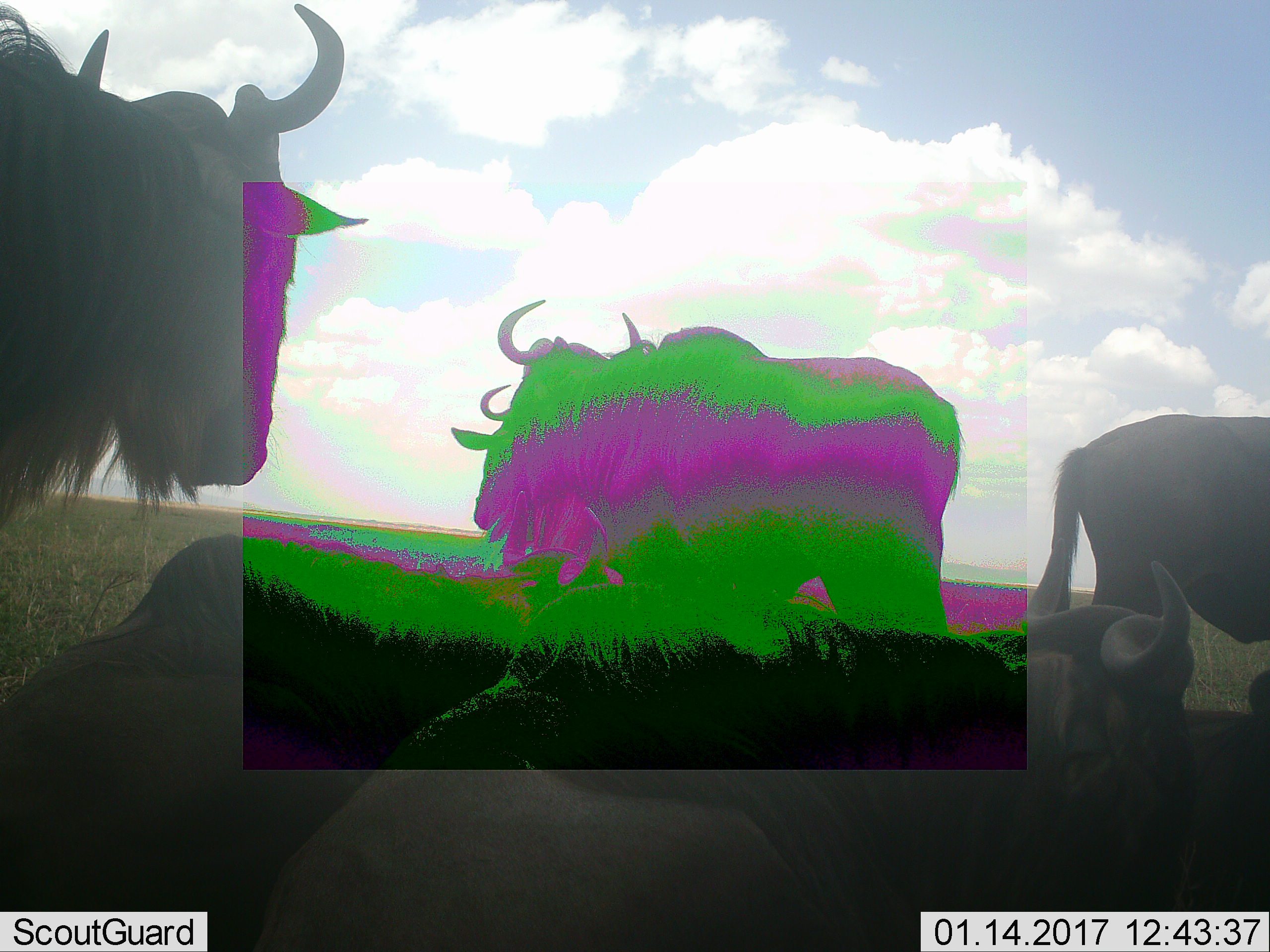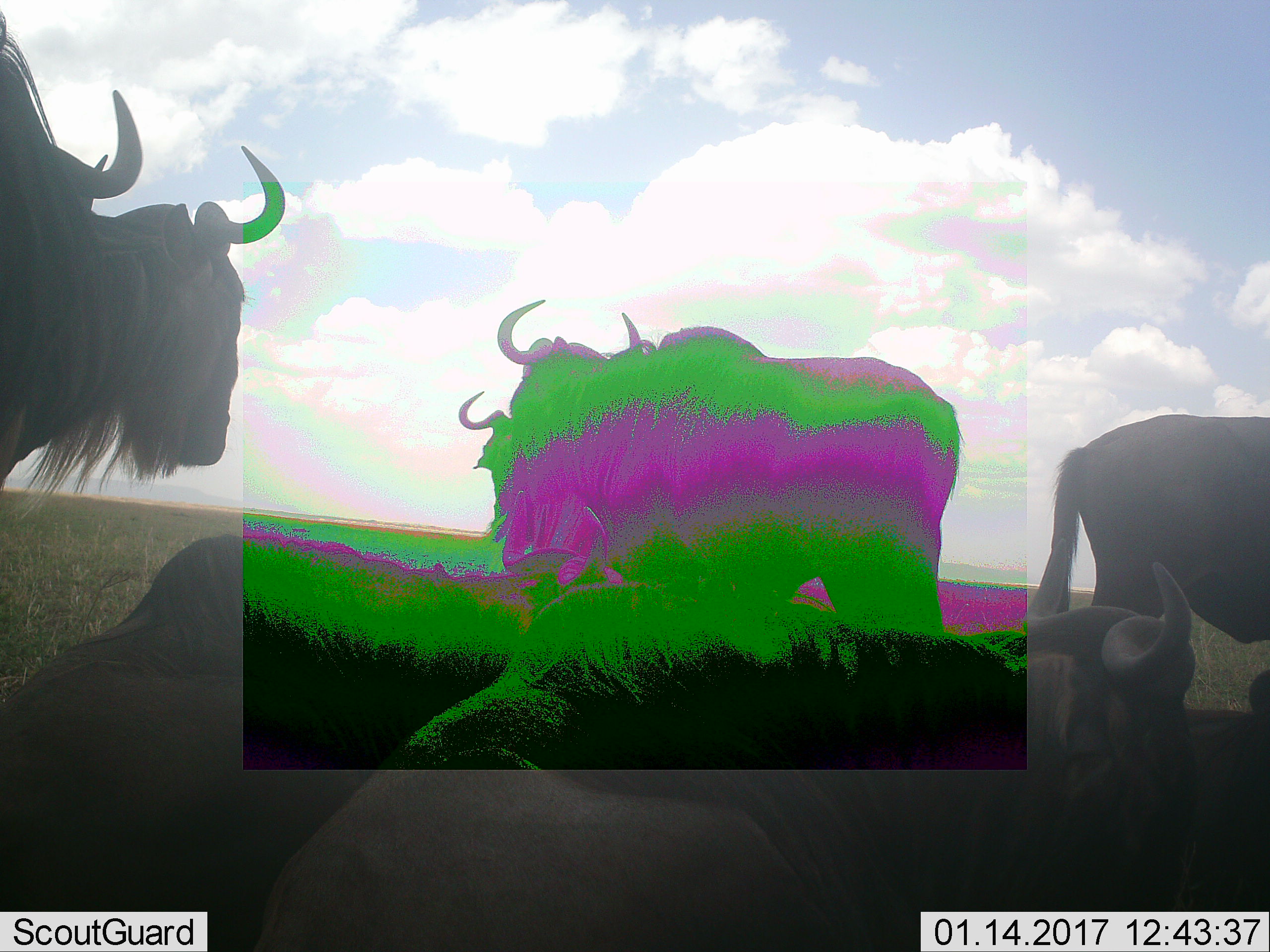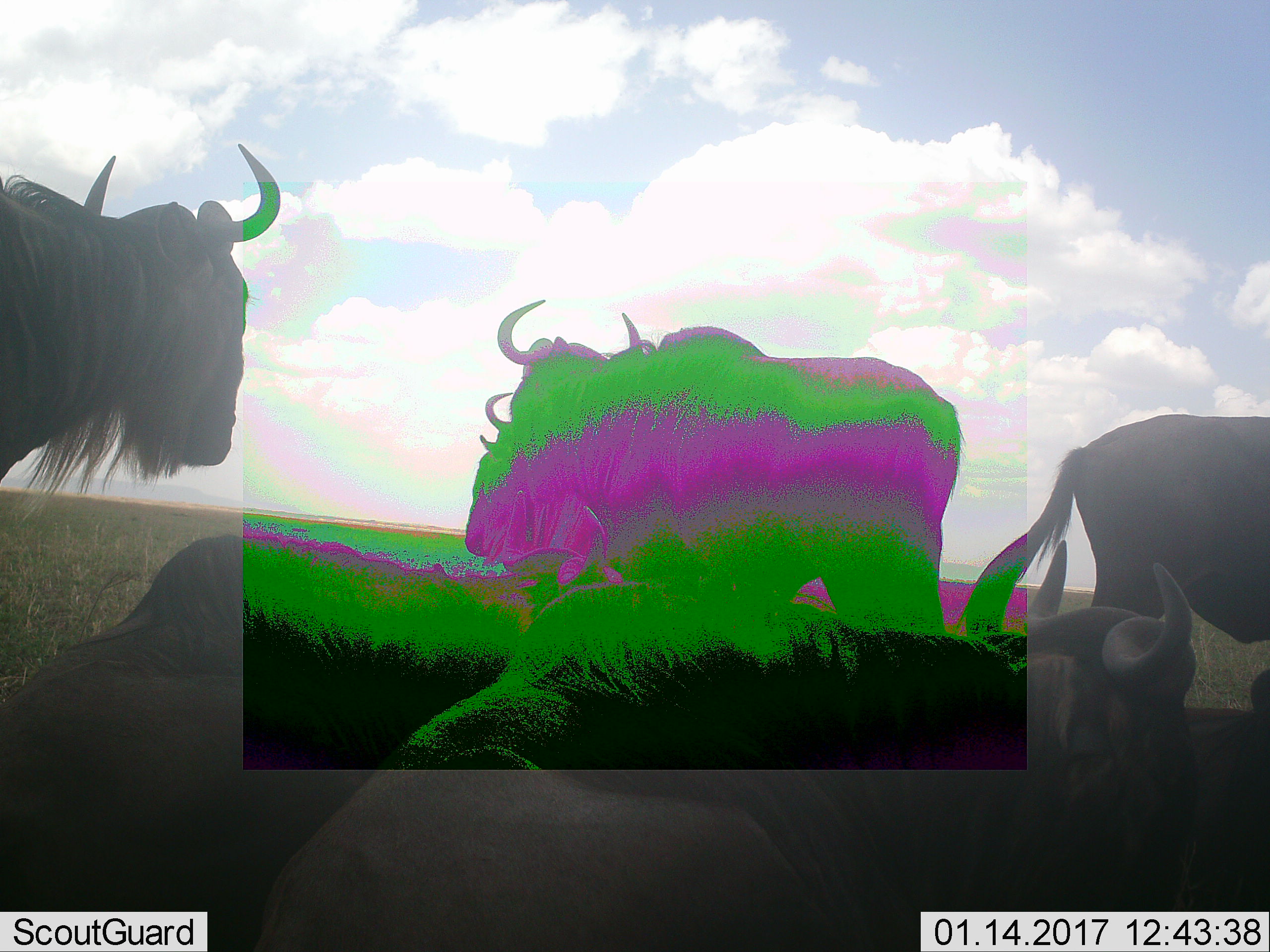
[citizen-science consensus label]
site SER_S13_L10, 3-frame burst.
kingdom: Animalia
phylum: Chordata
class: Mammalia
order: Artiodactyla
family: Bovidae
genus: Connochaetes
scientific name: Connochaetes taurinus taurinus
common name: blue wildebeest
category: wildebeestblue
Wildebeestblue (blue wildebeest) (Connochaetes taurinus taurinus), count 7. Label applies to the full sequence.